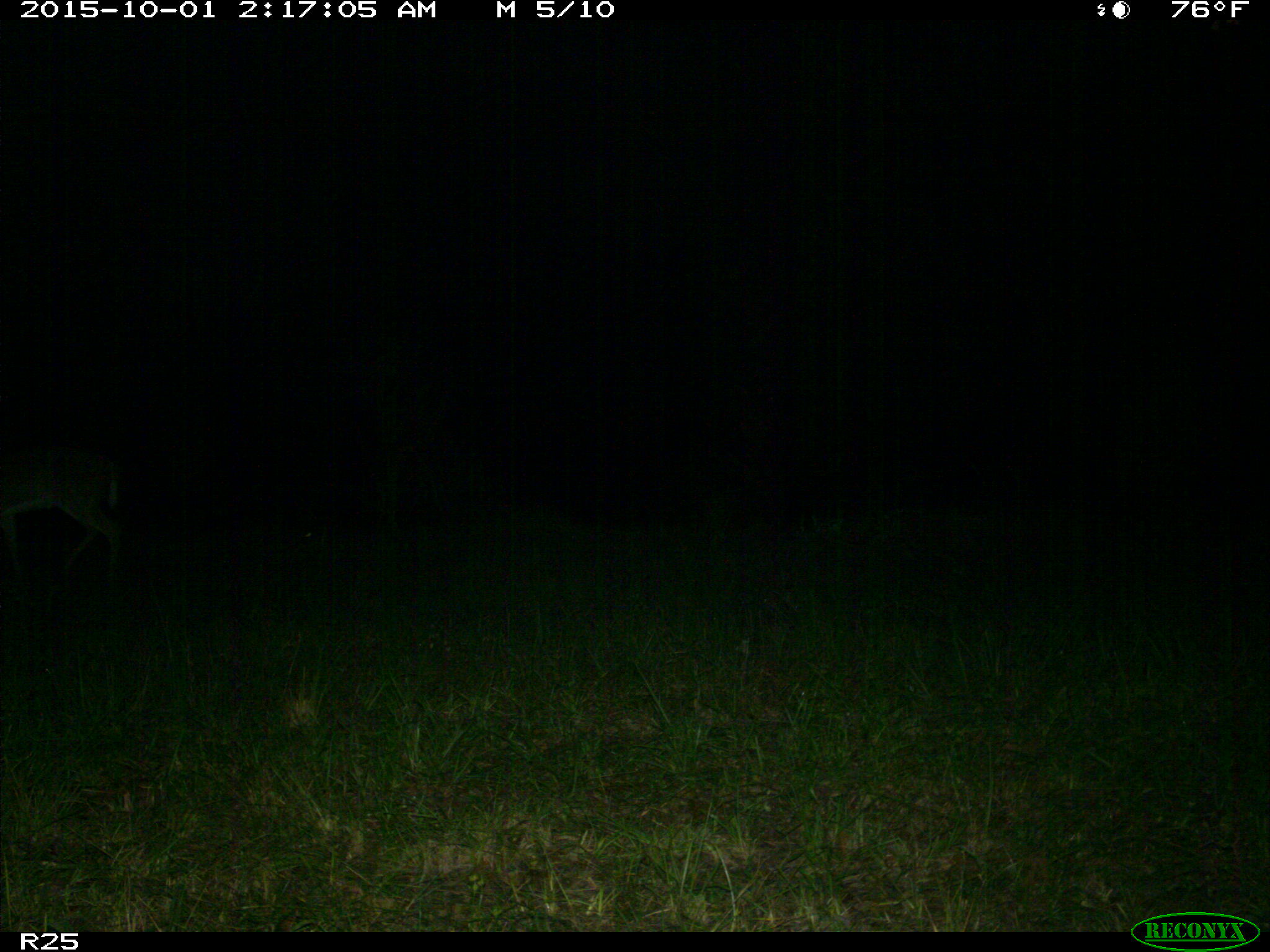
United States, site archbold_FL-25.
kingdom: Animalia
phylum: Chordata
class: Mammalia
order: Artiodactyla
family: Cervidae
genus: Odocoileus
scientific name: Odocoileus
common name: deer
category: unidentified deer